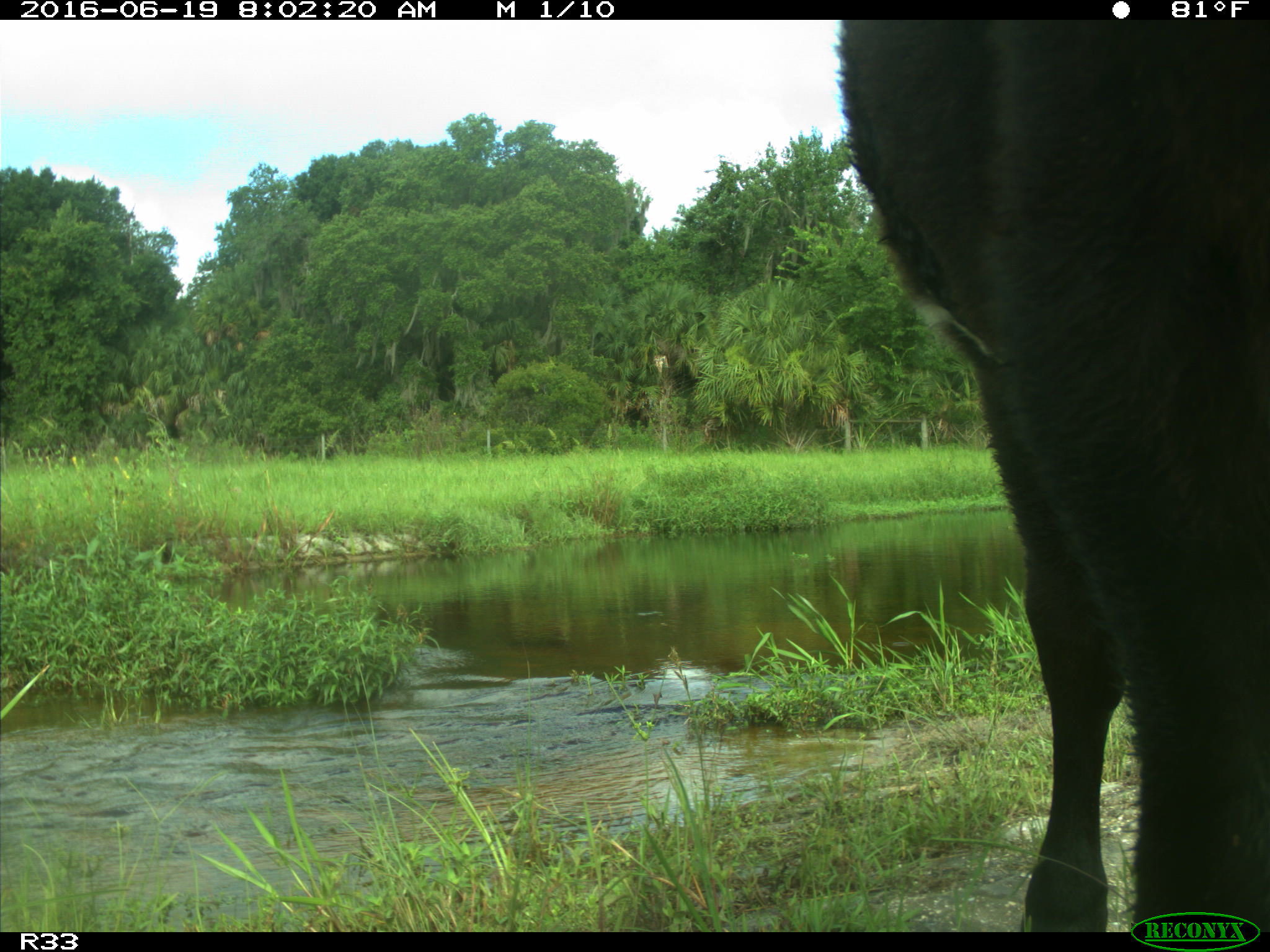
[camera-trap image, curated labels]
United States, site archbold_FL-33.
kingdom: Animalia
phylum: Chordata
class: Mammalia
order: Artiodactyla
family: Bovidae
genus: Bos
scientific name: Bos taurus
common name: domestic cow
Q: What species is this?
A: Bos taurus (domestic cow).